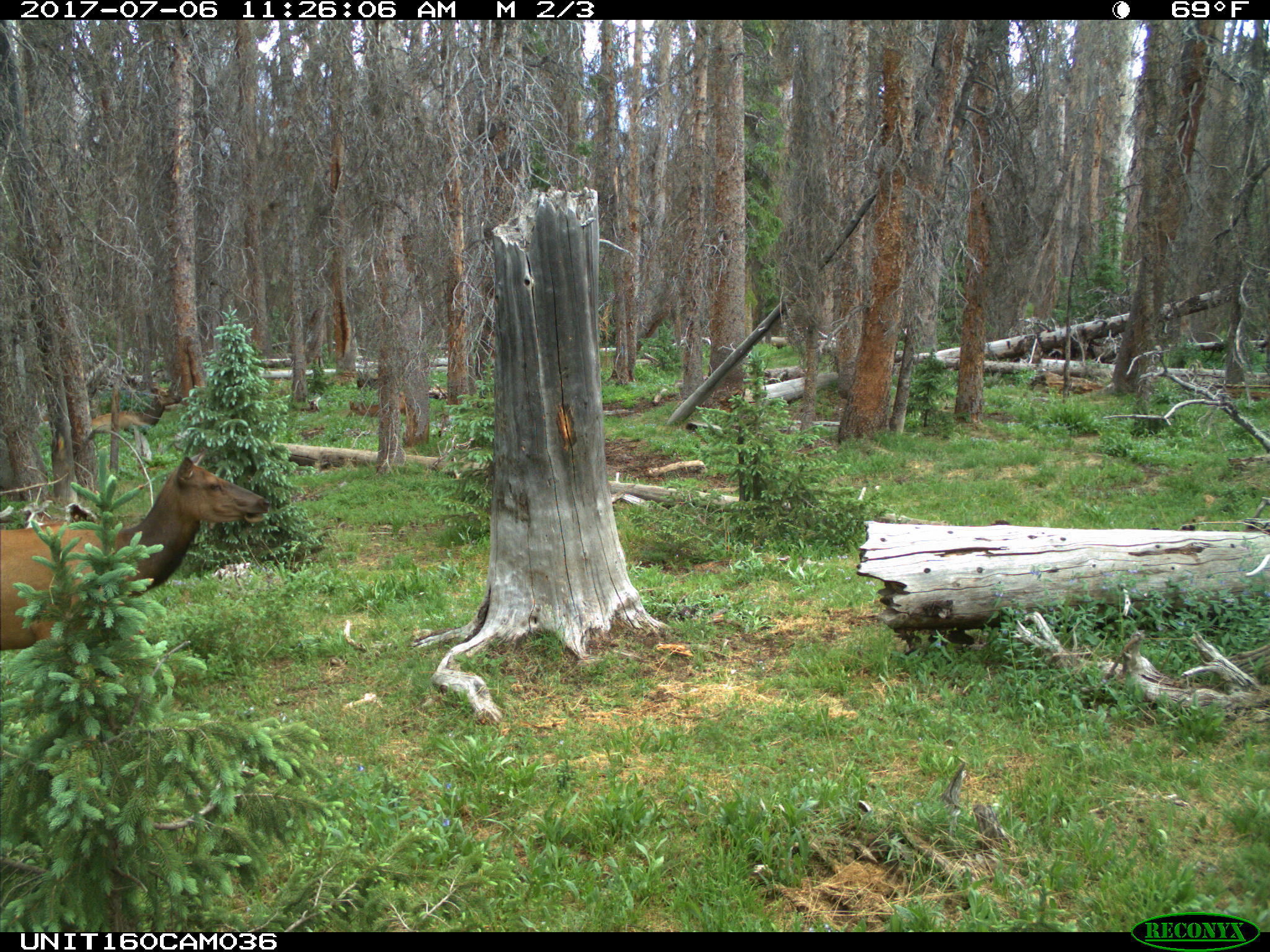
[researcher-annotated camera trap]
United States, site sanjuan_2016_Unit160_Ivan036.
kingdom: Animalia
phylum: Chordata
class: Mammalia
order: Artiodactyla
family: Cervidae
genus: Cervus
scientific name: Cervus elaphus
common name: red deer